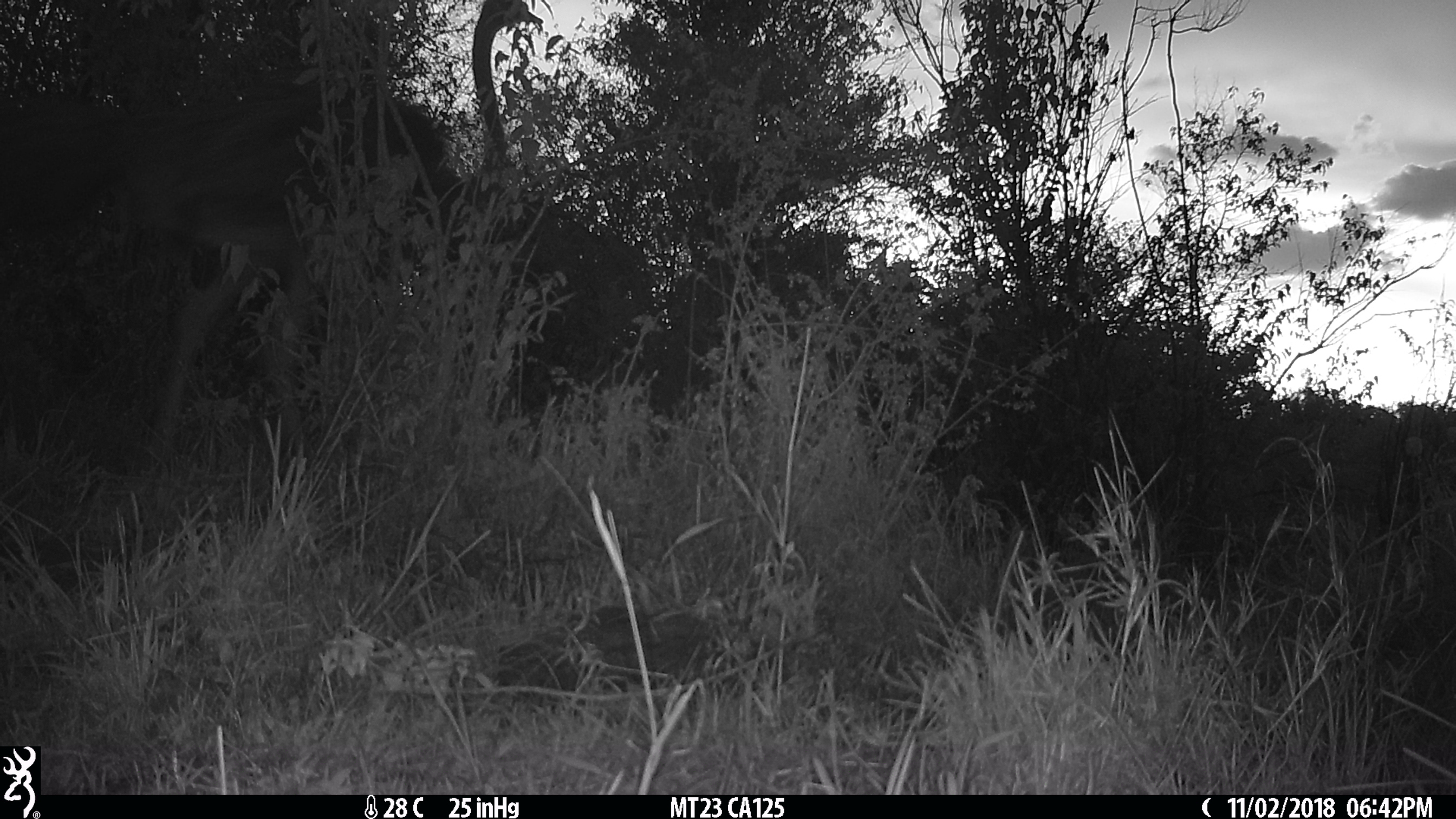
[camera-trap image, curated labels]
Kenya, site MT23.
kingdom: Animalia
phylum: Chordata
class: Aves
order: Struthioniformes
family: Struthionidae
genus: Struthio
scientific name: Struthio camelus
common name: ostrich